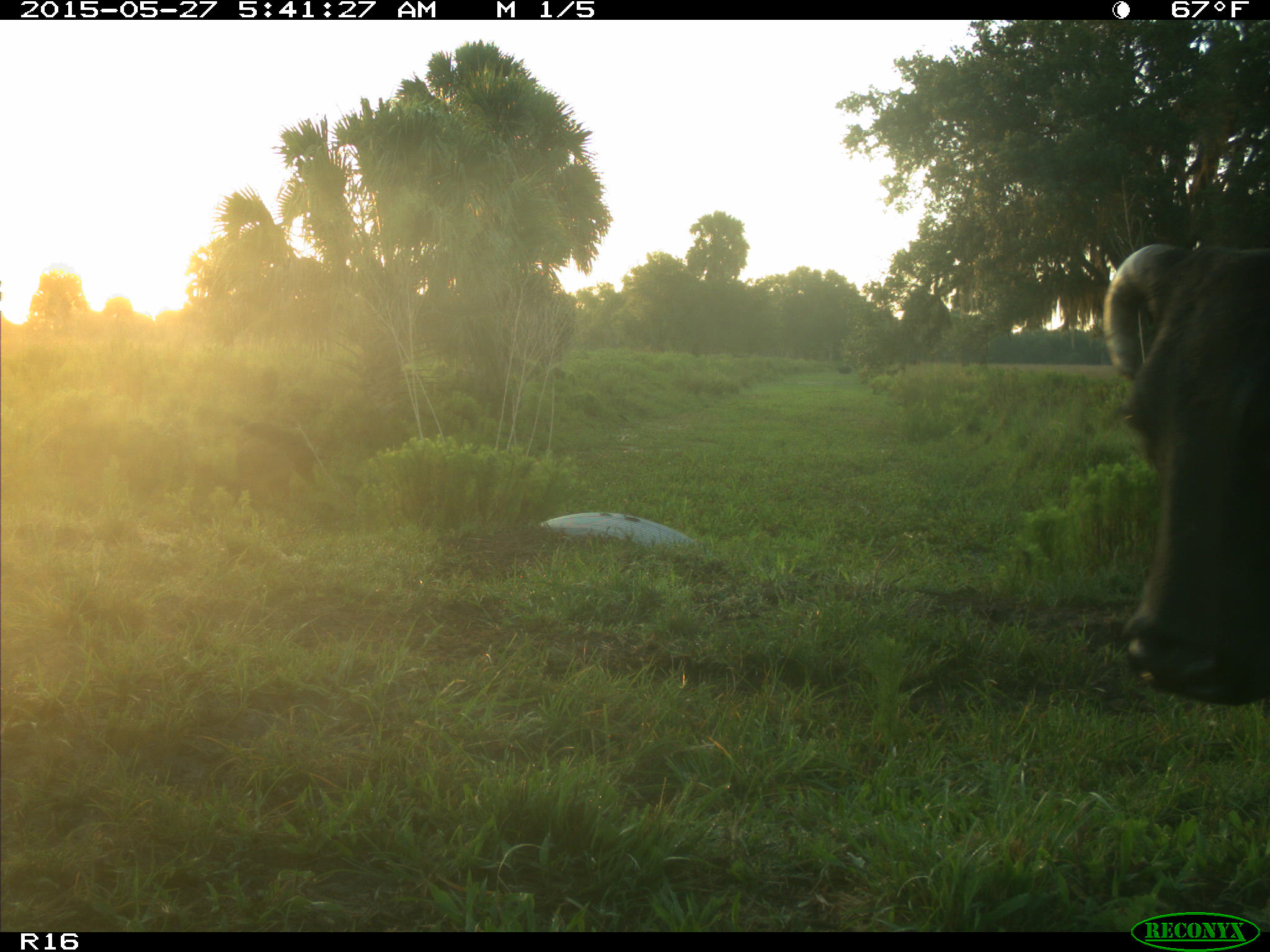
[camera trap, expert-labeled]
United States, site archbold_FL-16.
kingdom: Animalia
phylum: Chordata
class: Mammalia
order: Artiodactyla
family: Bovidae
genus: Bos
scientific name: Bos taurus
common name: domestic cow